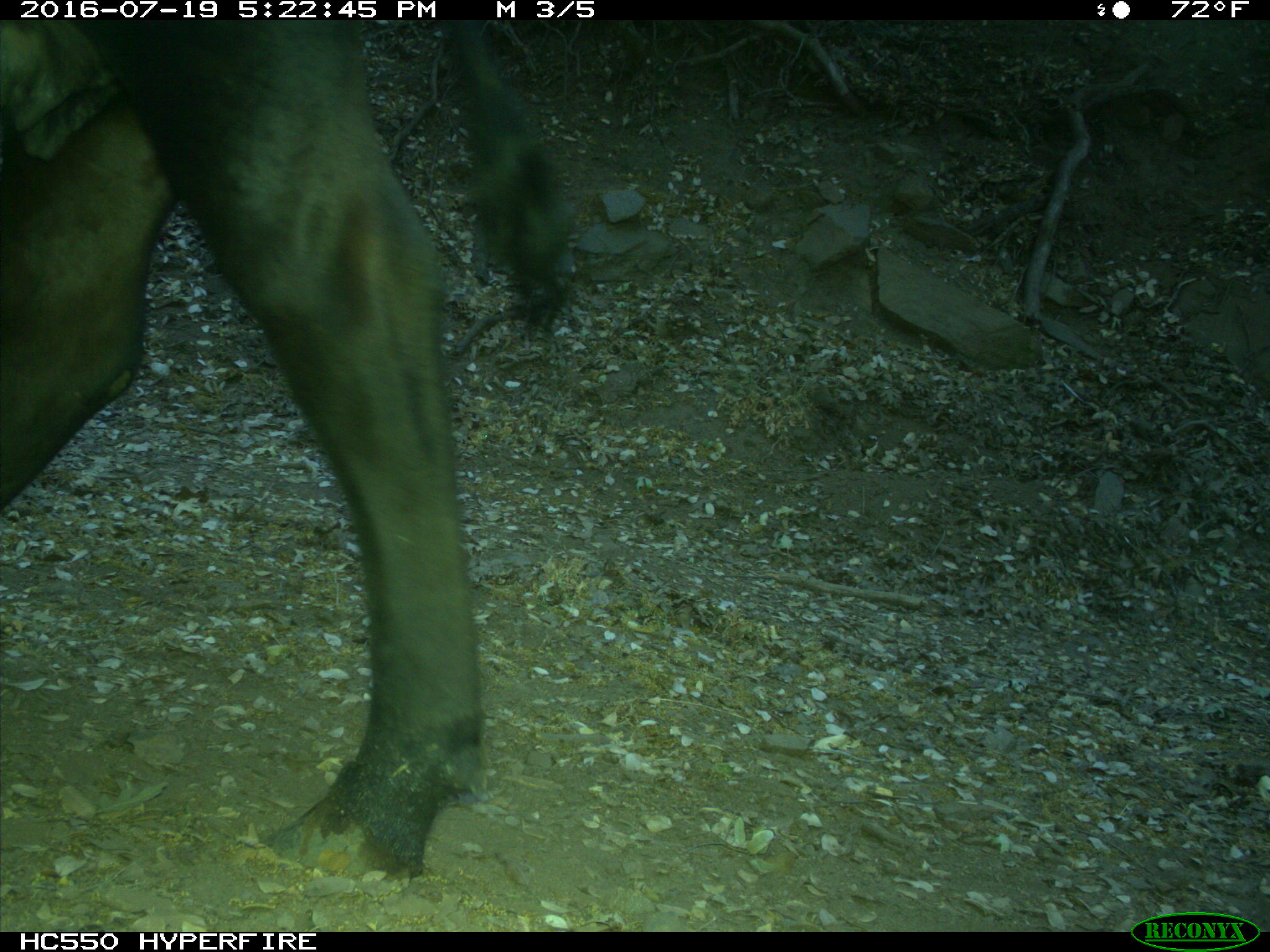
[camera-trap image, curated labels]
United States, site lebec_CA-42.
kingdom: Animalia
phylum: Chordata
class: Mammalia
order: Artiodactyla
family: Bovidae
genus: Bos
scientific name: Bos taurus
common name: domestic cow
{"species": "Bos taurus (domestic cow)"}